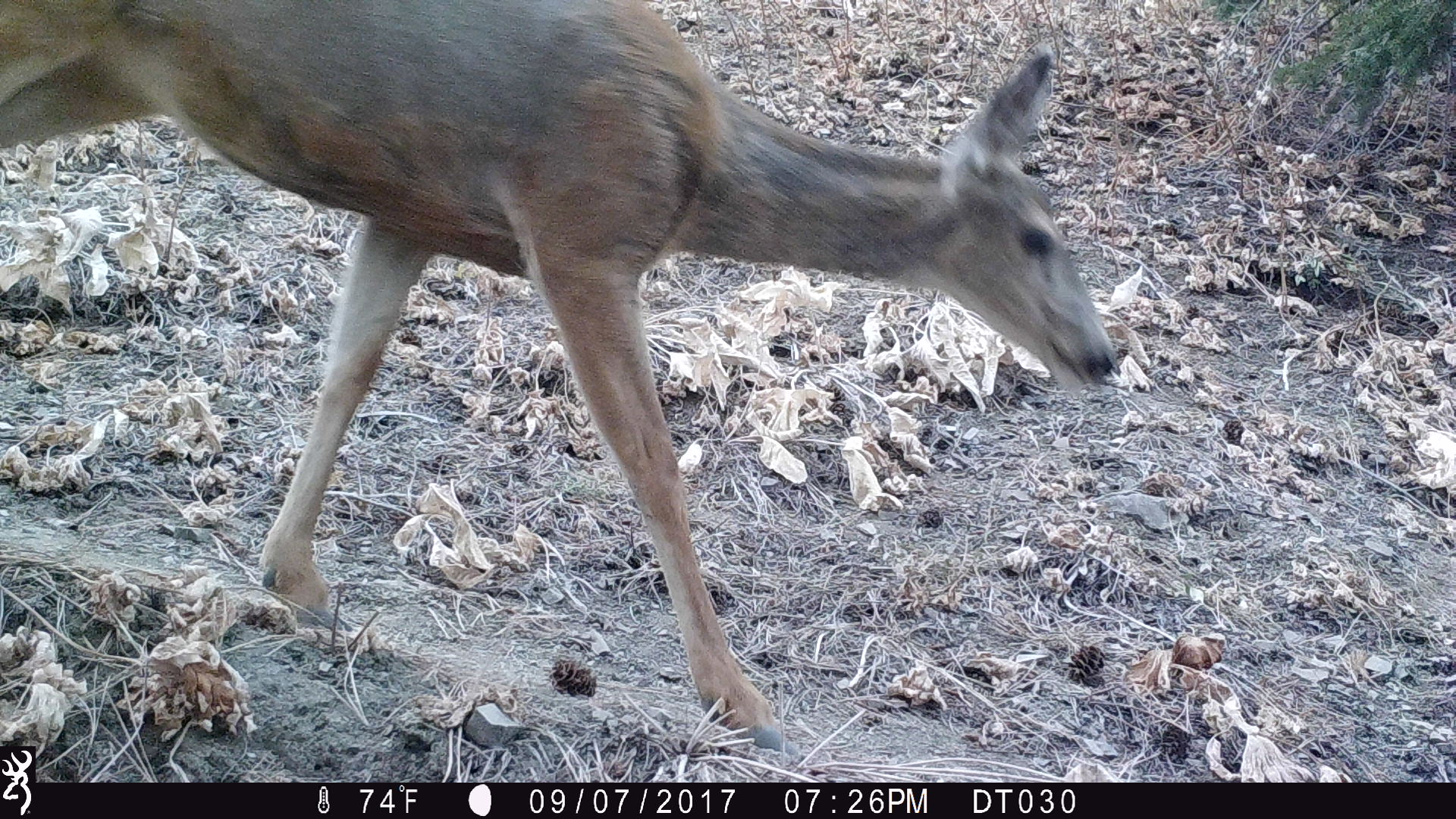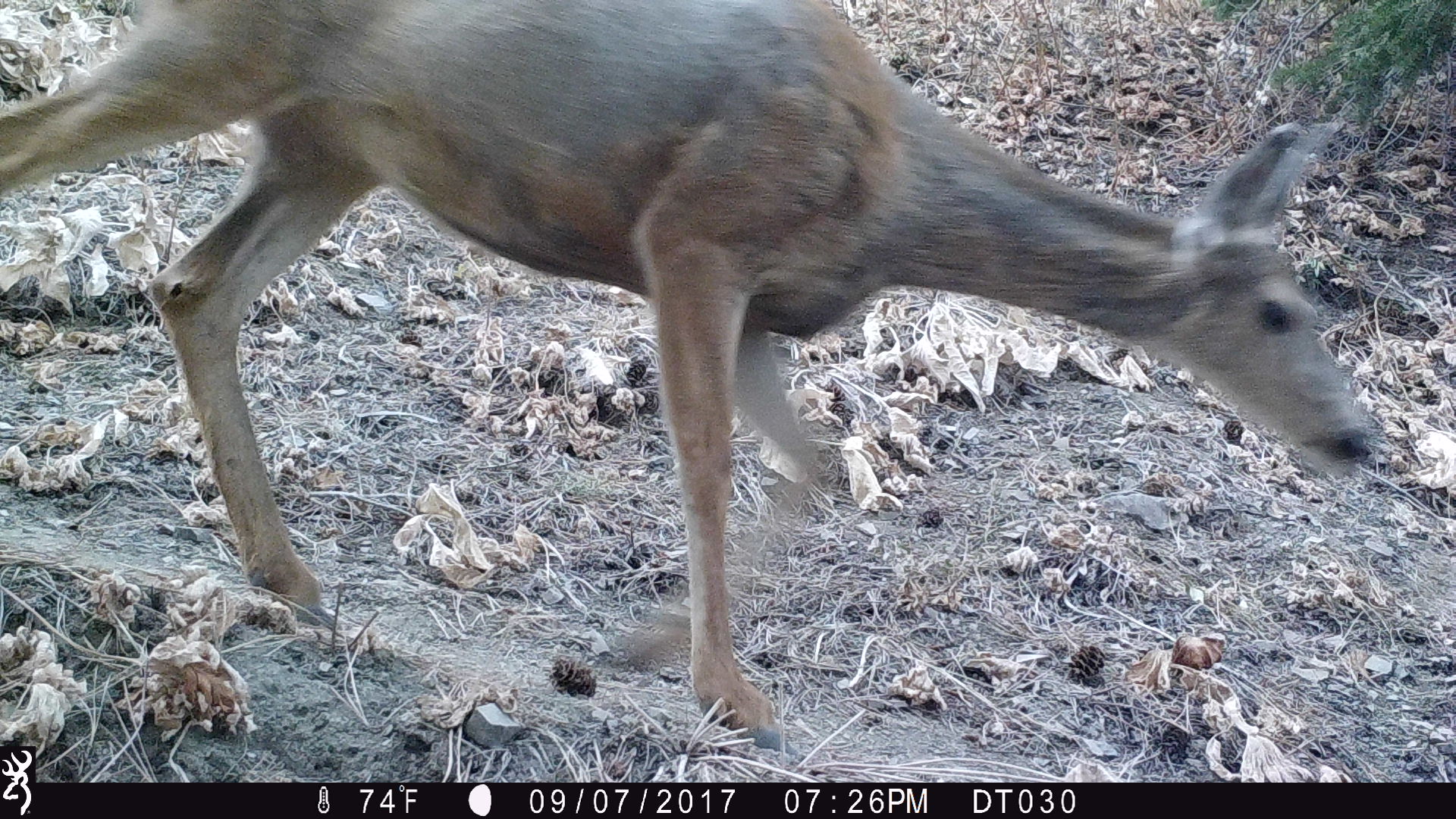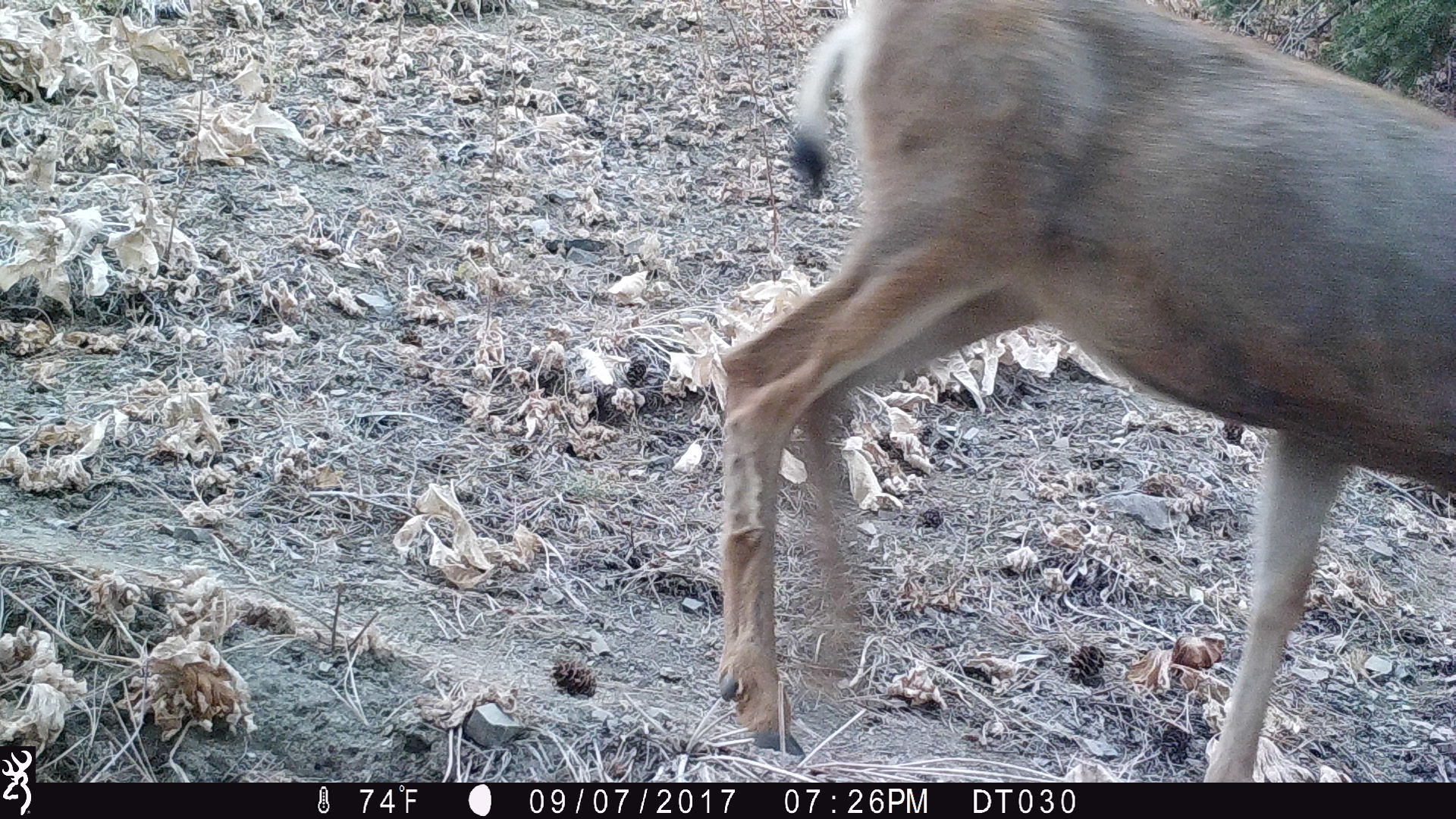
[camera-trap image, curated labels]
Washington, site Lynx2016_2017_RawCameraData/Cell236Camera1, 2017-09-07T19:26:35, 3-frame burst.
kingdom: Animalia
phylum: Chordata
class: Mammalia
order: Artiodactyla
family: Cervidae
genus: Odocoileus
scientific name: Odocoileus hemionus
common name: mule deer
Odocoileus hemionus (mule deer). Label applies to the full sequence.